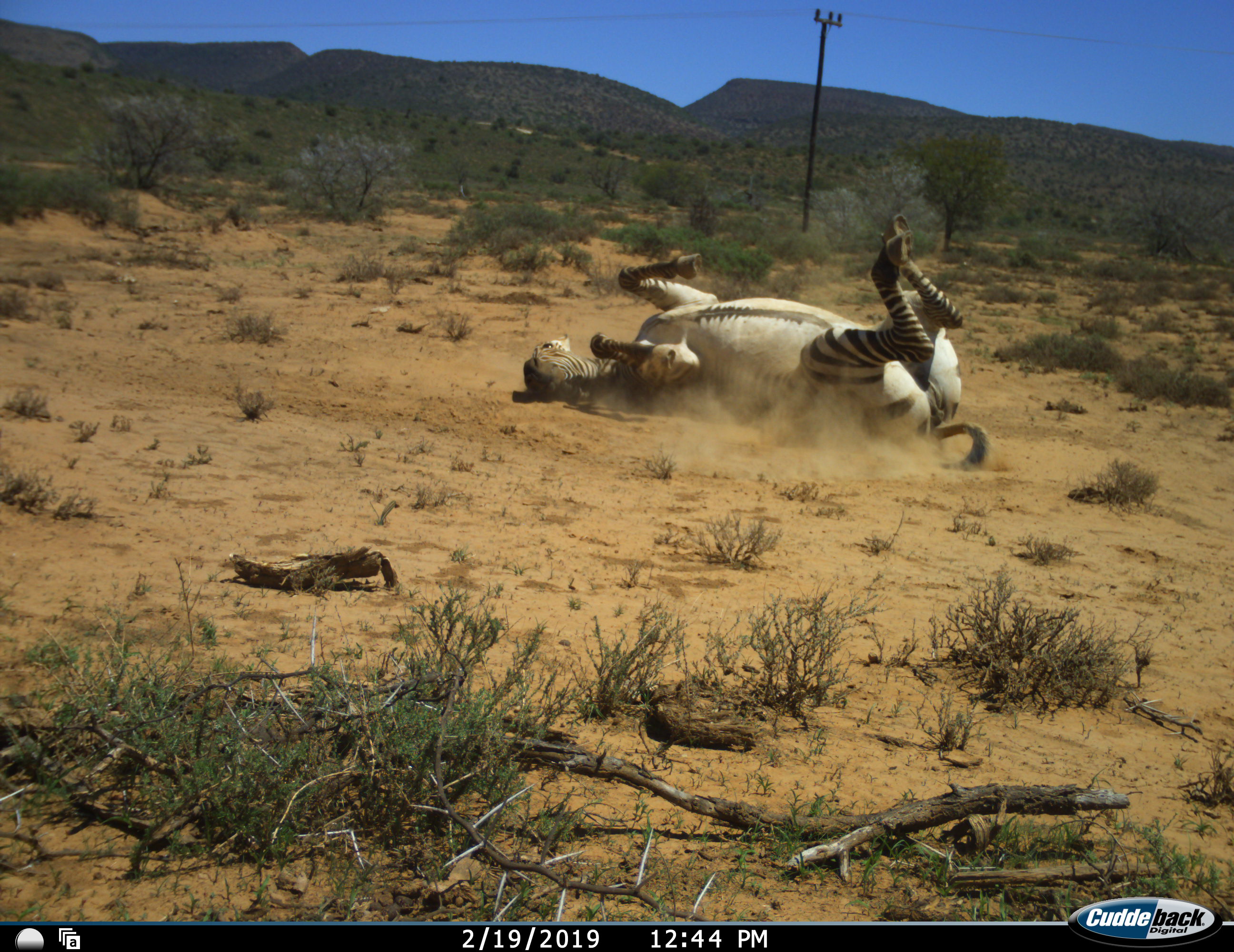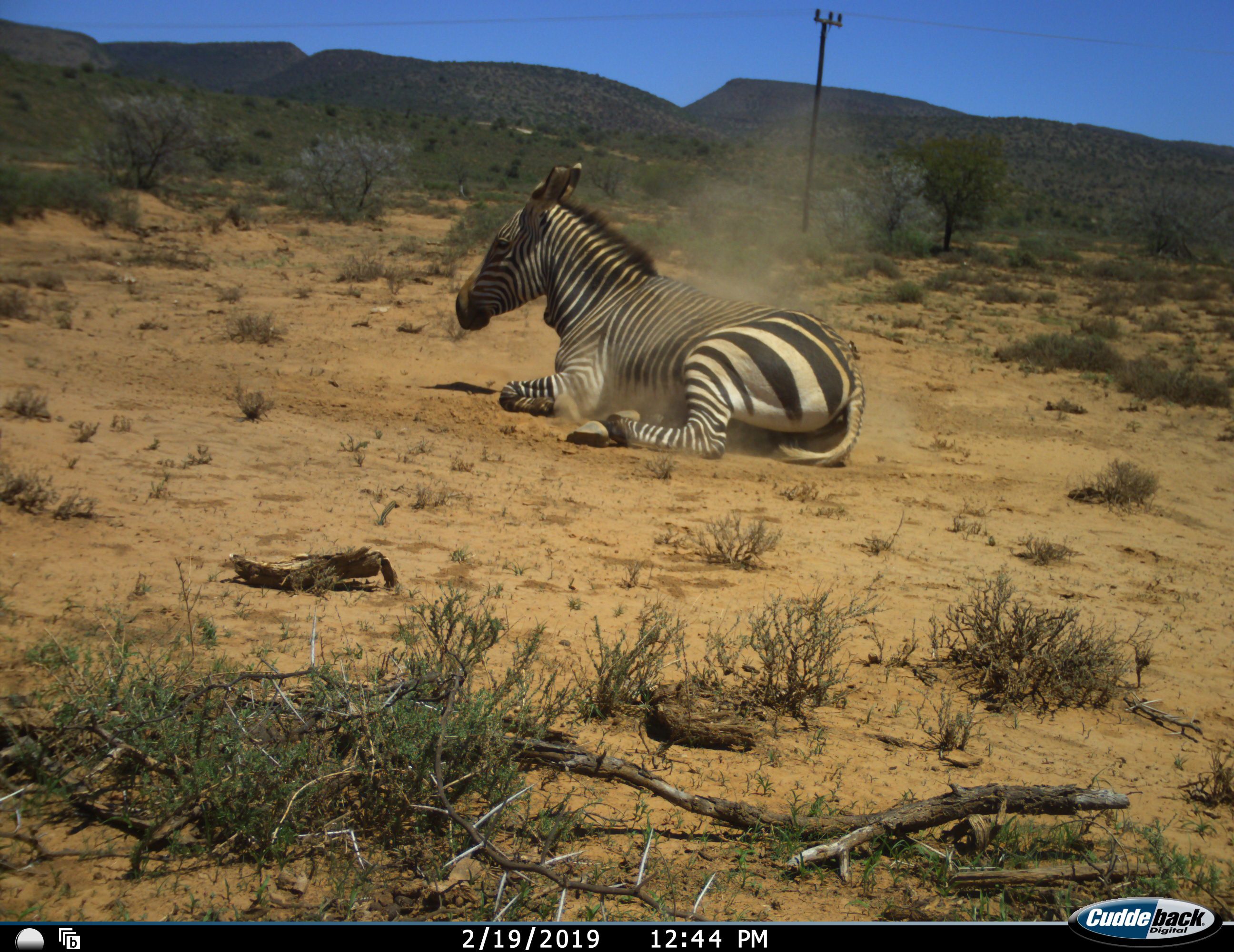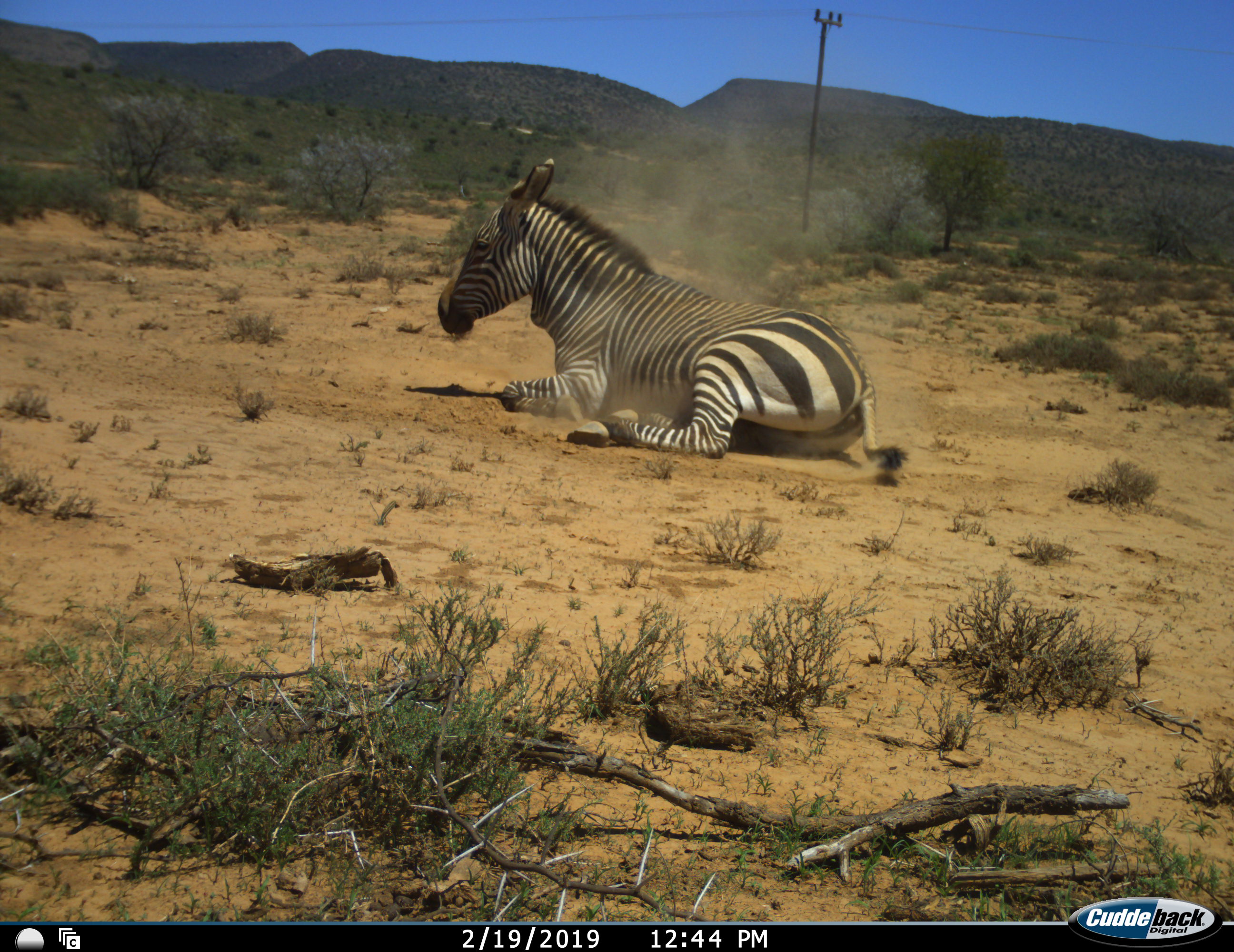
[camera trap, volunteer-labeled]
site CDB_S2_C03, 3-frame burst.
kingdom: Animalia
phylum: Chordata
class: Mammalia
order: Perissodactyla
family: Equidae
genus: Equus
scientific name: Equus zebra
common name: mountain zebra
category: zebramountain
Zebramountain (mountain zebra) (Equus zebra), count 1. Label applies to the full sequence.